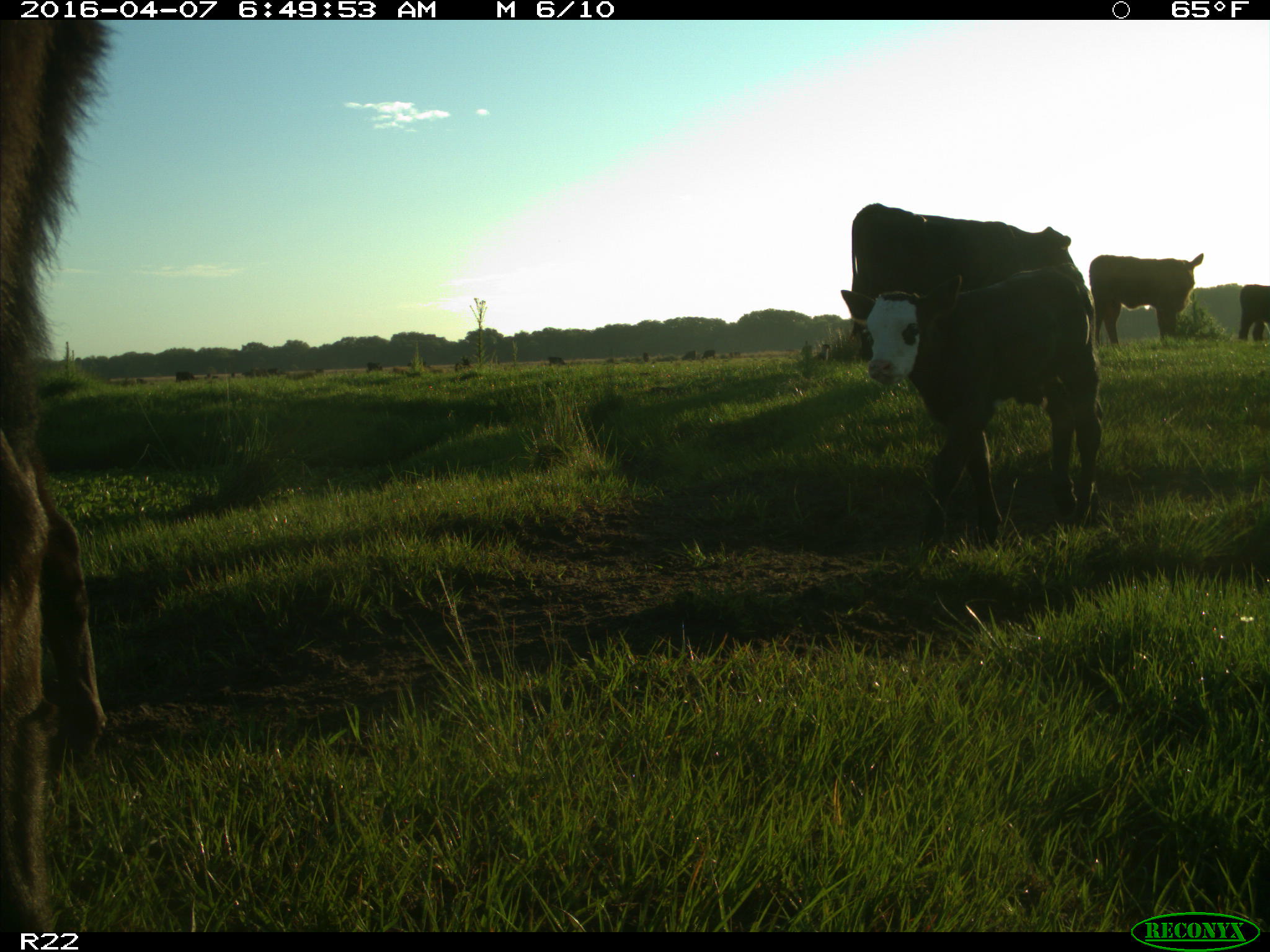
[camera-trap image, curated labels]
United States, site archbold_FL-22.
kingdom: Animalia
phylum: Chordata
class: Mammalia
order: Artiodactyla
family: Bovidae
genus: Bos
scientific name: Bos taurus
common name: domestic cow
Bos taurus (domestic cow).